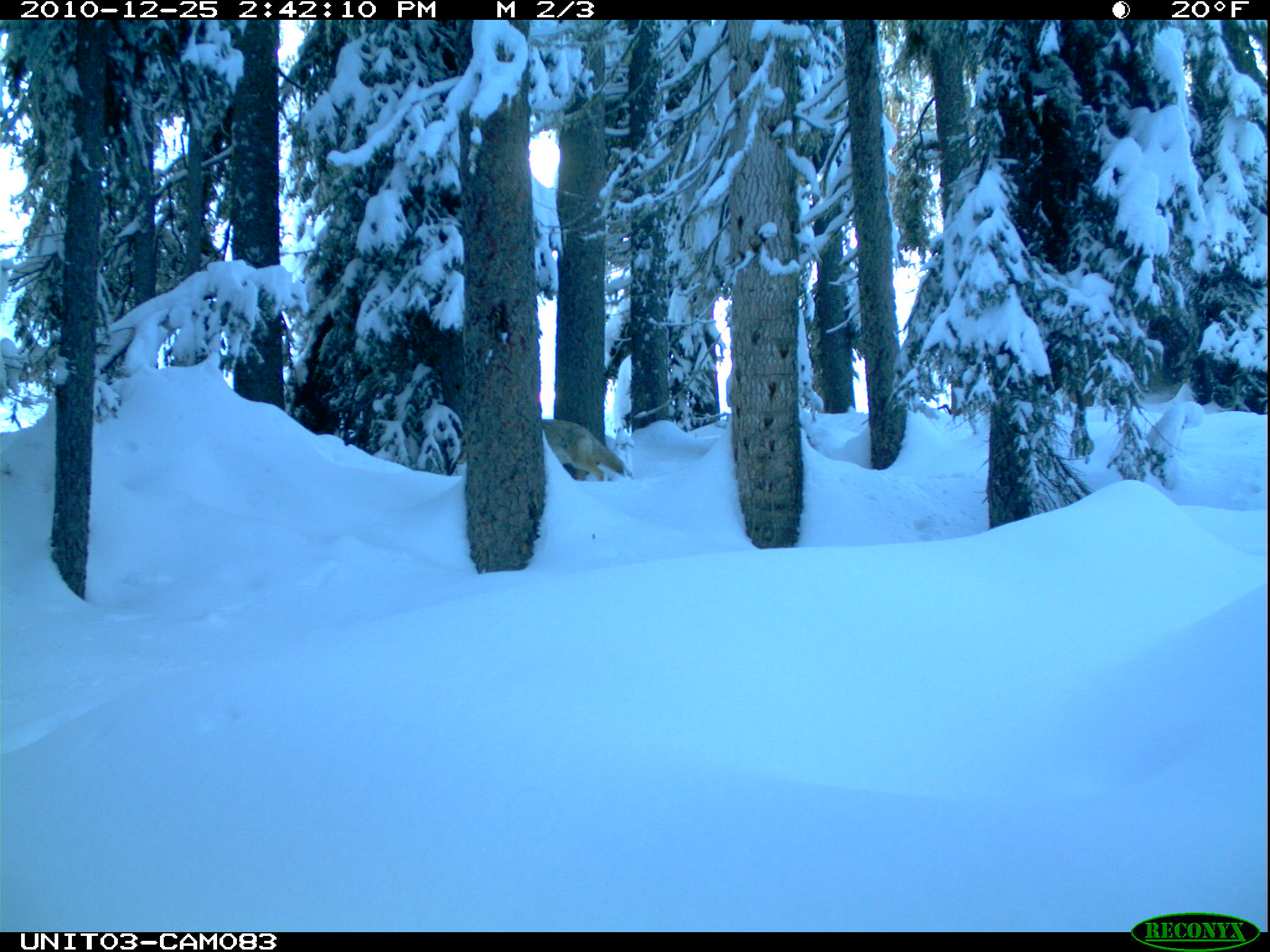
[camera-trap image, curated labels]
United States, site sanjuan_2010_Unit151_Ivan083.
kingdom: Animalia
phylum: Chordata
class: Mammalia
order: Carnivora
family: Canidae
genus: Canis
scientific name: Canis latrans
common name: coyote